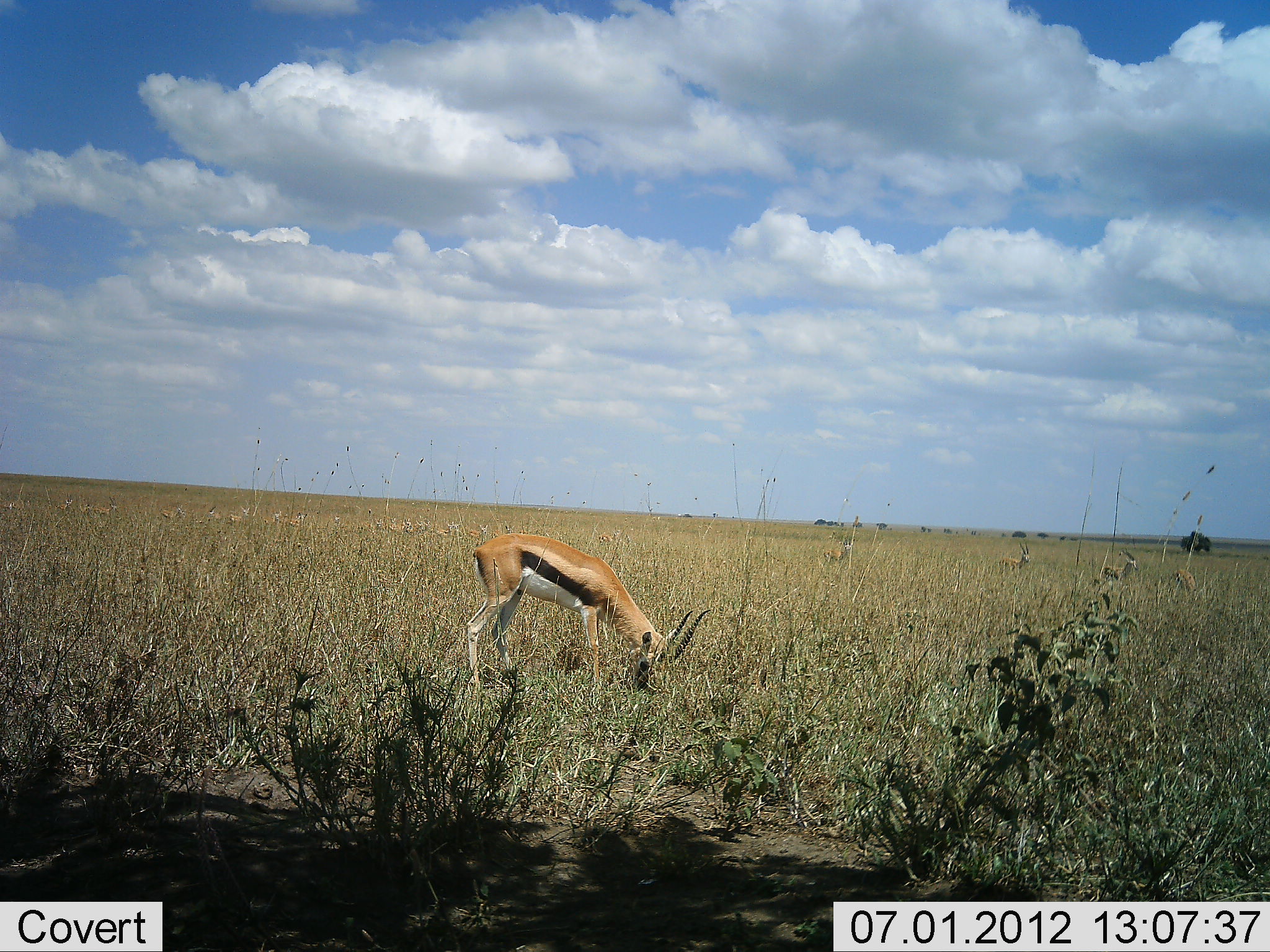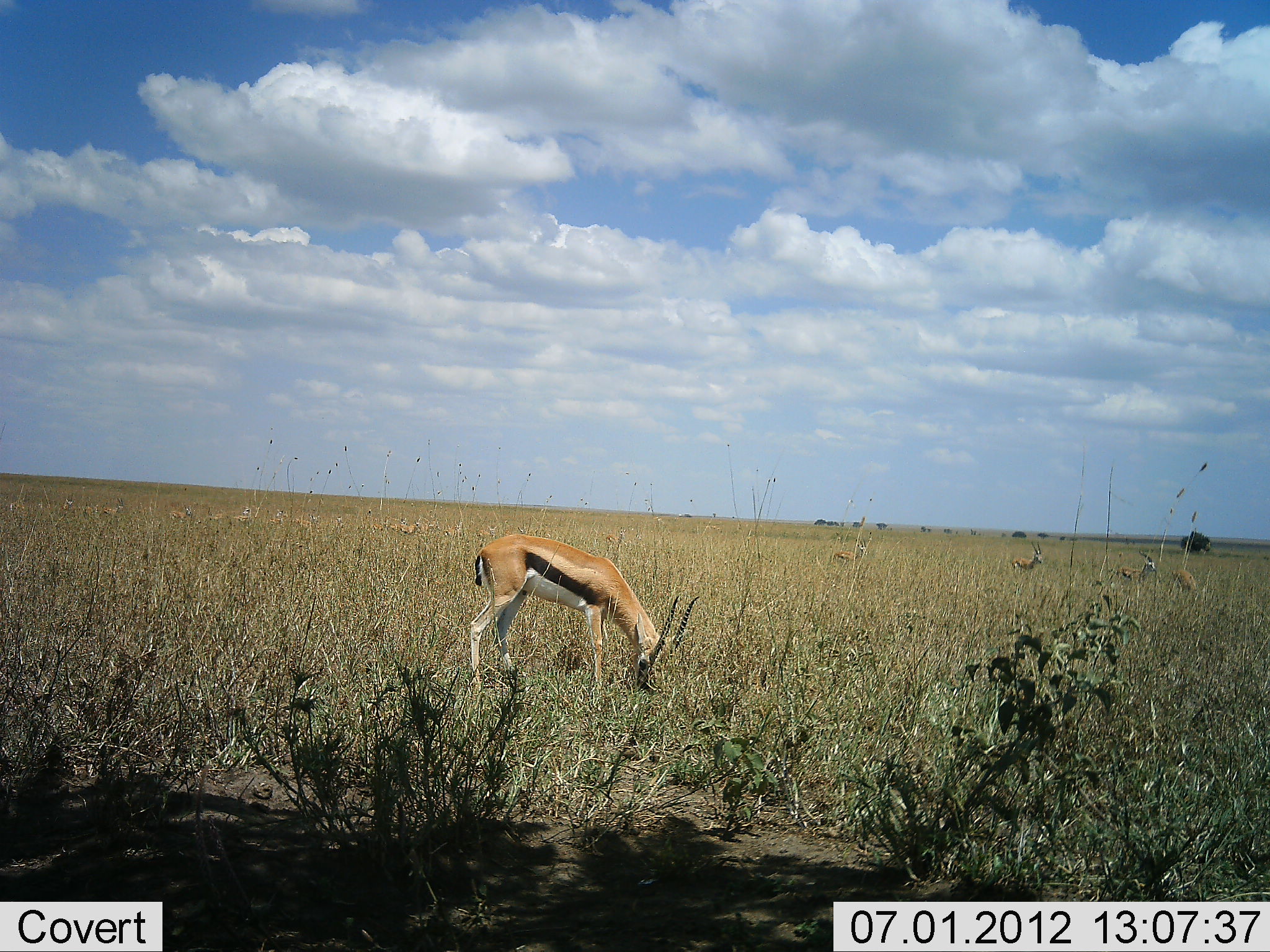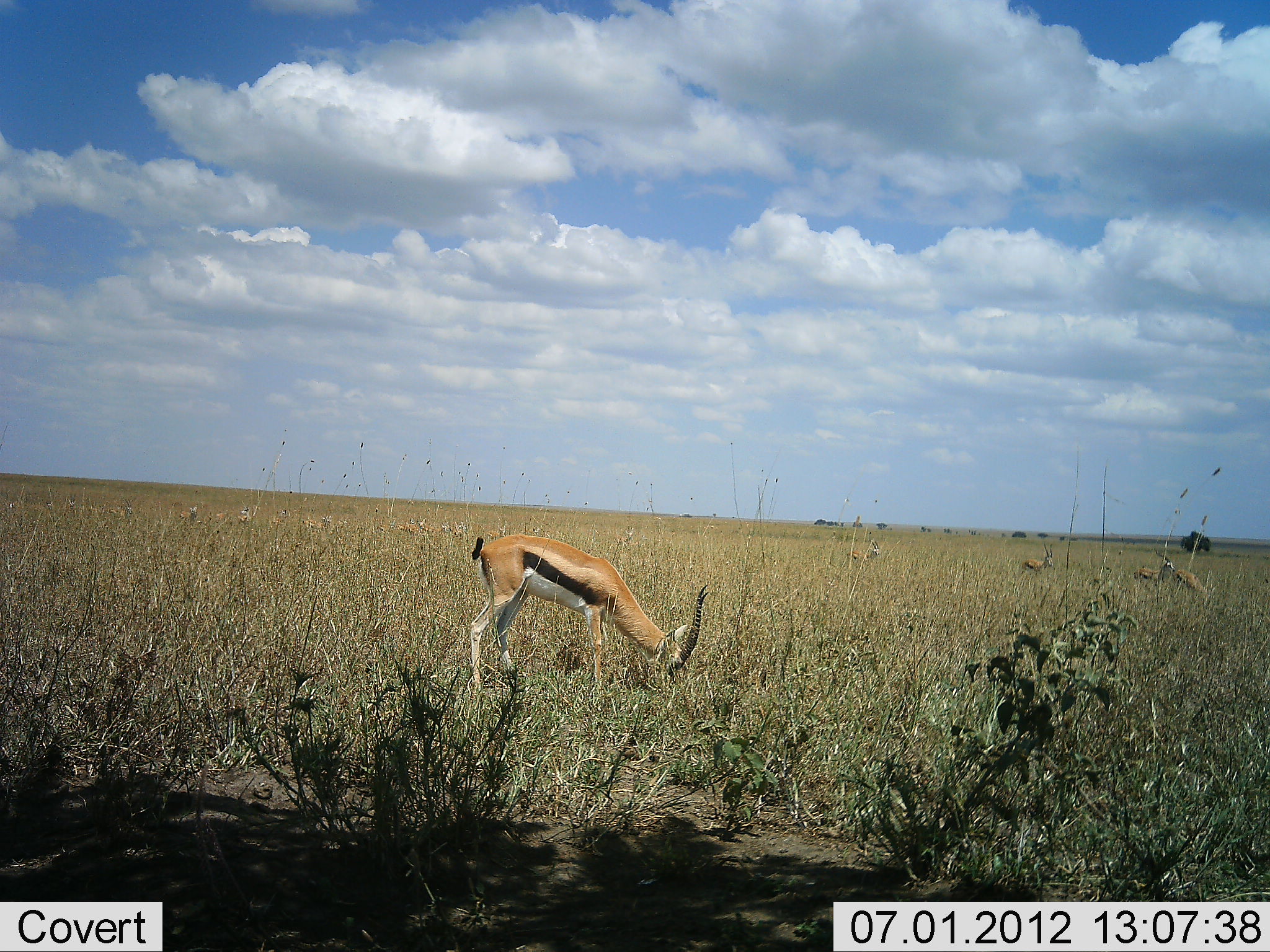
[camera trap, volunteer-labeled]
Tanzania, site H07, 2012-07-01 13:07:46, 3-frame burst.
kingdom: Animalia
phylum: Chordata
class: Mammalia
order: Artiodactyla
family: Bovidae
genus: Eudorcas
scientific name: Eudorcas thomsonii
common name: thomson's gazelle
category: gazellethomsons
Gazellethomsons (thomson's gazelle) (Eudorcas thomsonii), count 1. Behavior (volunteer vote fractions): standing 18%, resting 0%, moving 45%, interacting 0%. Young present (vote fraction): 0%. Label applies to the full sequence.